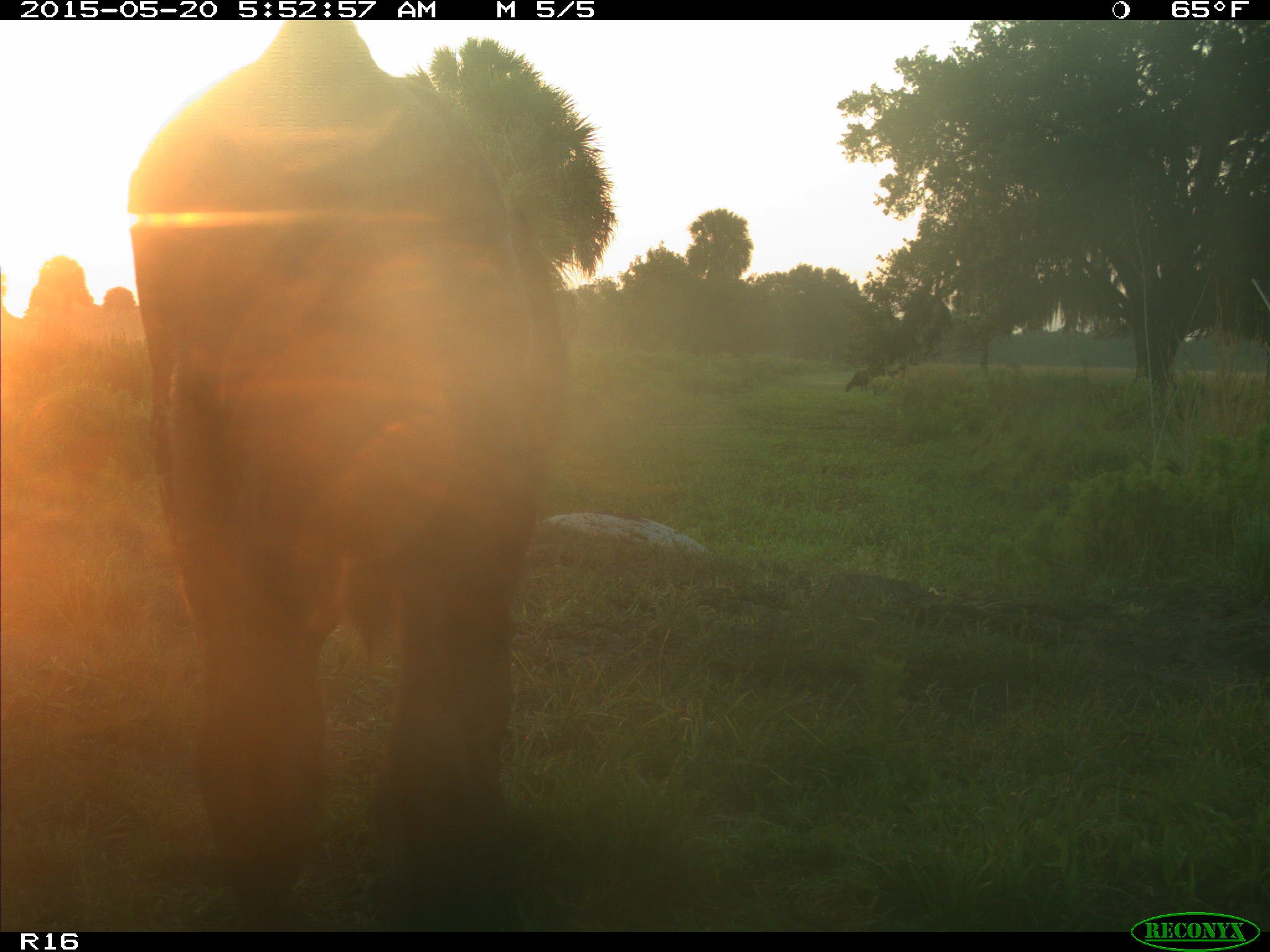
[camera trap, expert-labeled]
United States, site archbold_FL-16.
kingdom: Animalia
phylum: Chordata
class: Mammalia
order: Artiodactyla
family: Bovidae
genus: Bos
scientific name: Bos taurus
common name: domestic cow